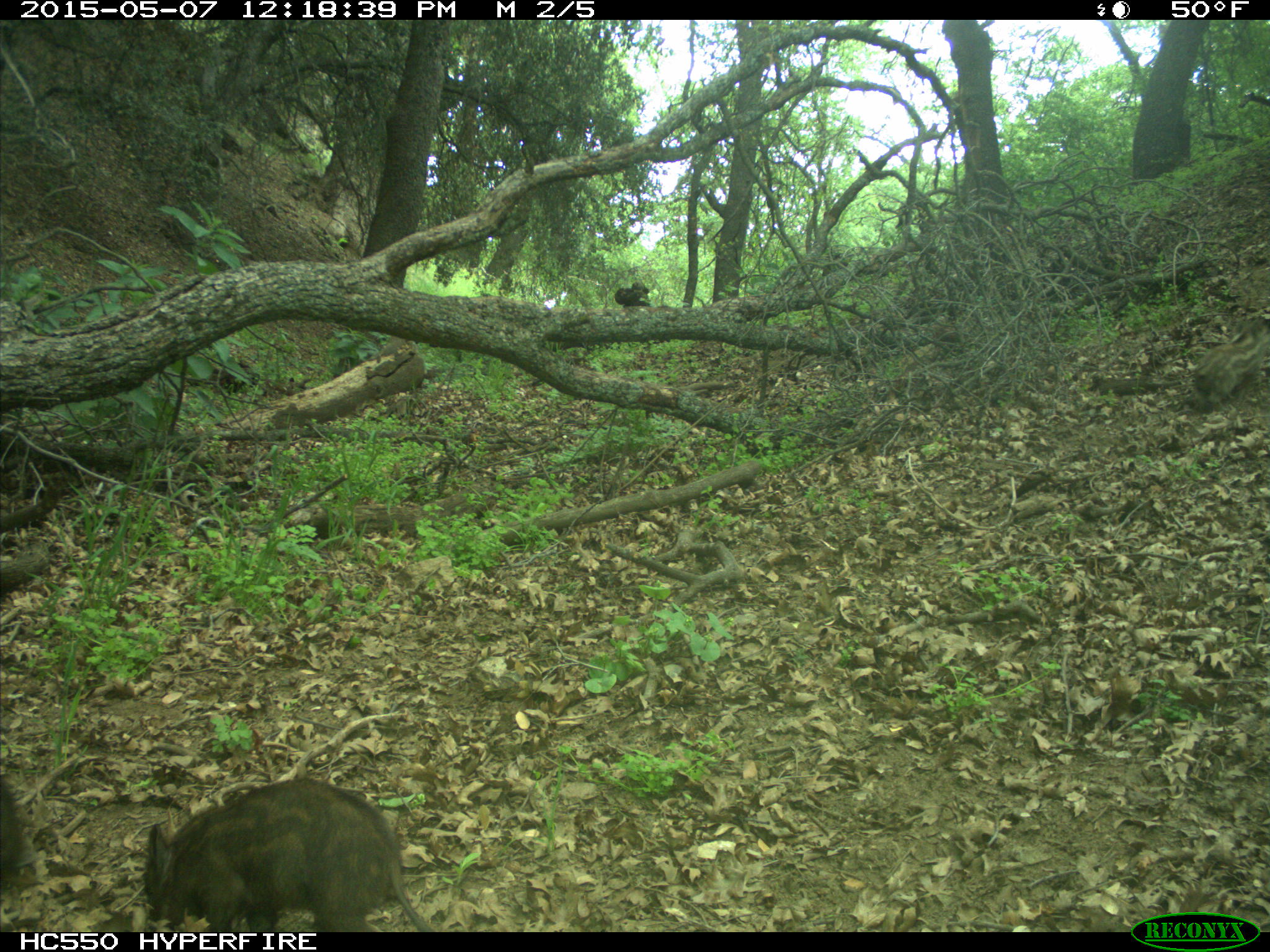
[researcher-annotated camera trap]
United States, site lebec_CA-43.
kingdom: Animalia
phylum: Chordata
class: Mammalia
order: Artiodactyla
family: Suidae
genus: Sus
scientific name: Sus scrofa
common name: wild boar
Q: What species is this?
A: Sus scrofa (wild boar).